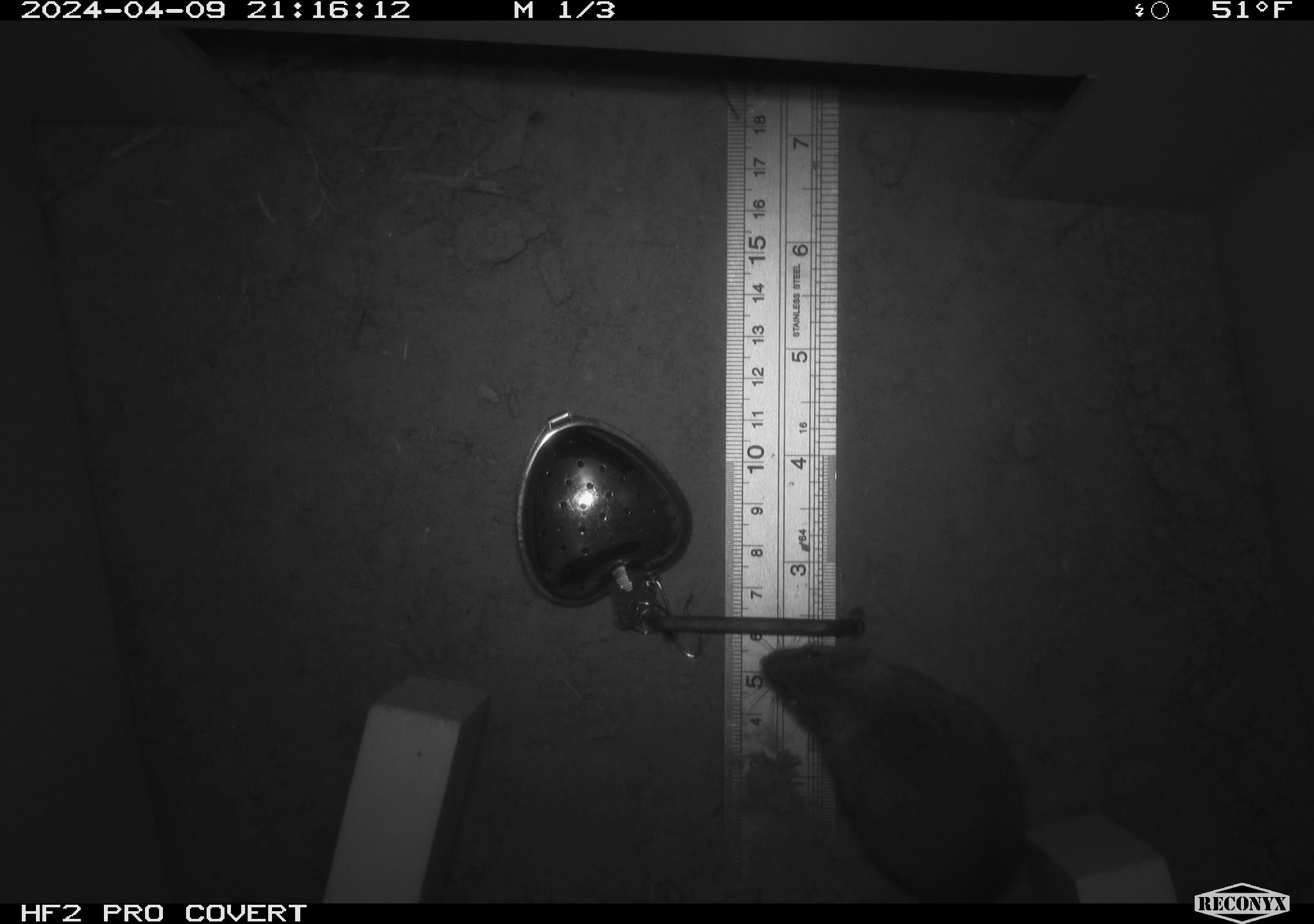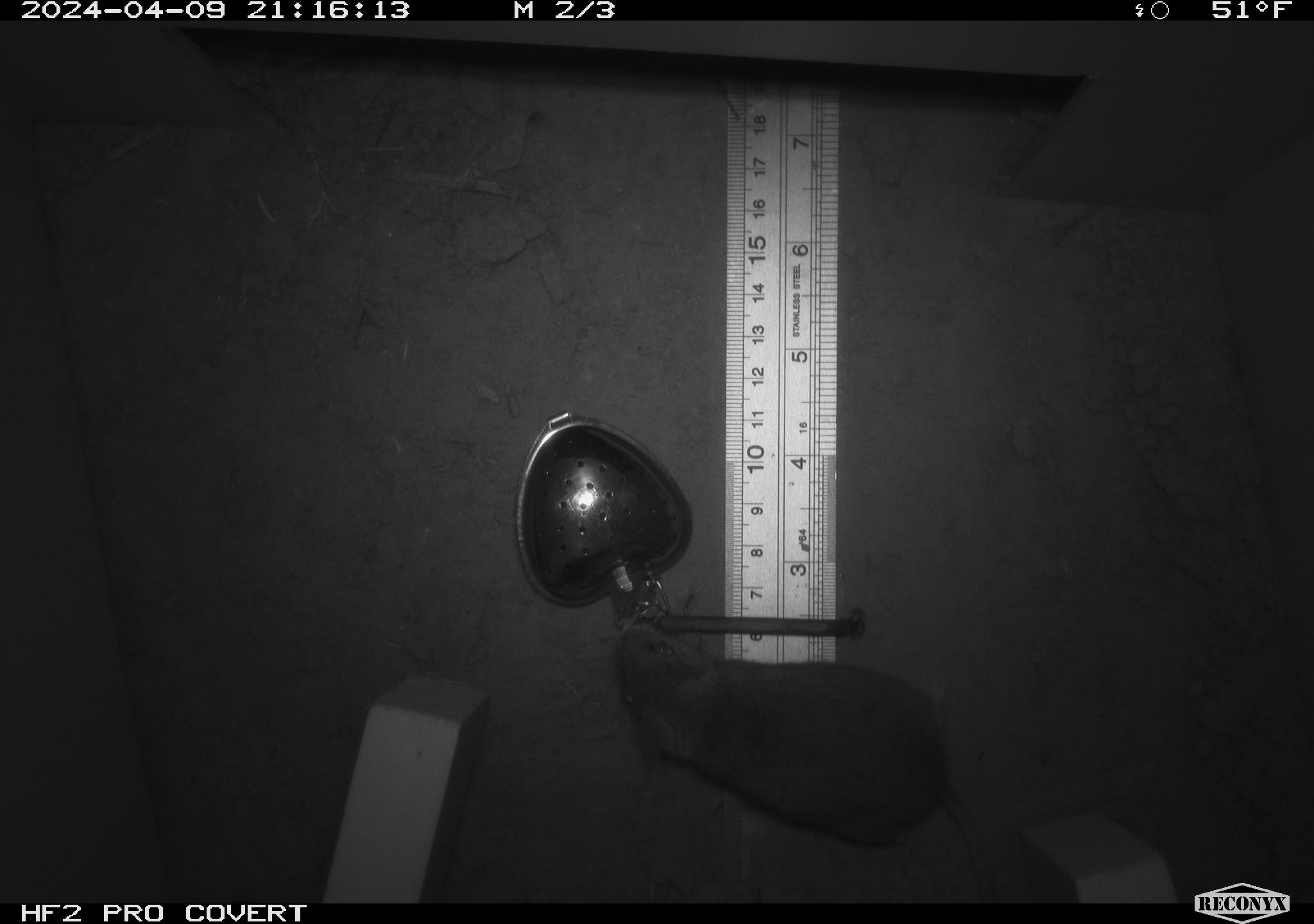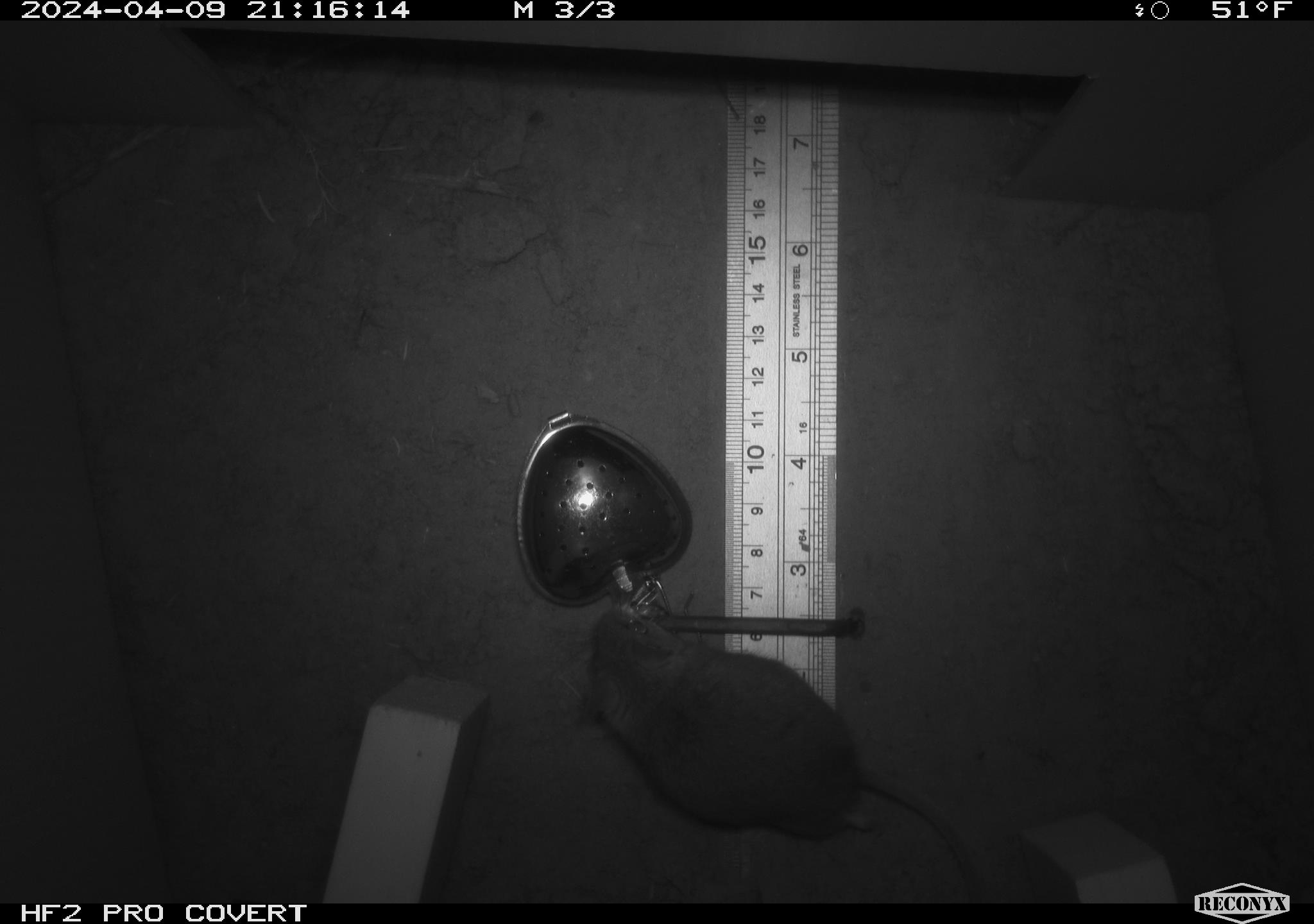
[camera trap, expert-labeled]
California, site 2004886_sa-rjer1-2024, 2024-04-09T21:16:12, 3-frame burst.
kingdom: Animalia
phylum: Chordata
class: Mammalia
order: Rodentia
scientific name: Rodentia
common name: mouse species